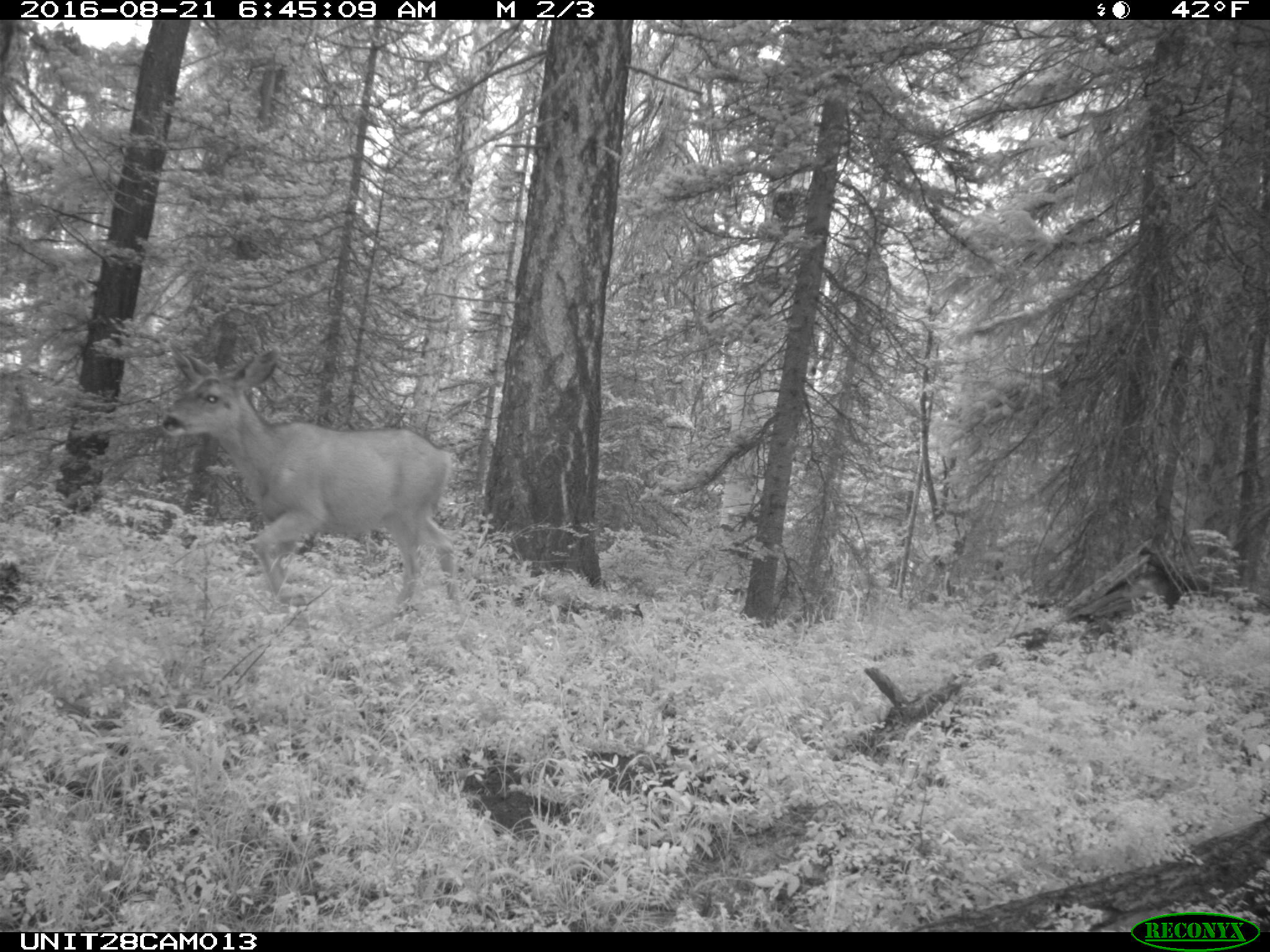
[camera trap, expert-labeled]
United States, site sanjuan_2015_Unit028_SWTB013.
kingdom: Animalia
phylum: Chordata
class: Mammalia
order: Artiodactyla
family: Cervidae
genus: Odocoileus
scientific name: Odocoileus hemionus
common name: mule deer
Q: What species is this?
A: Odocoileus hemionus (mule deer).